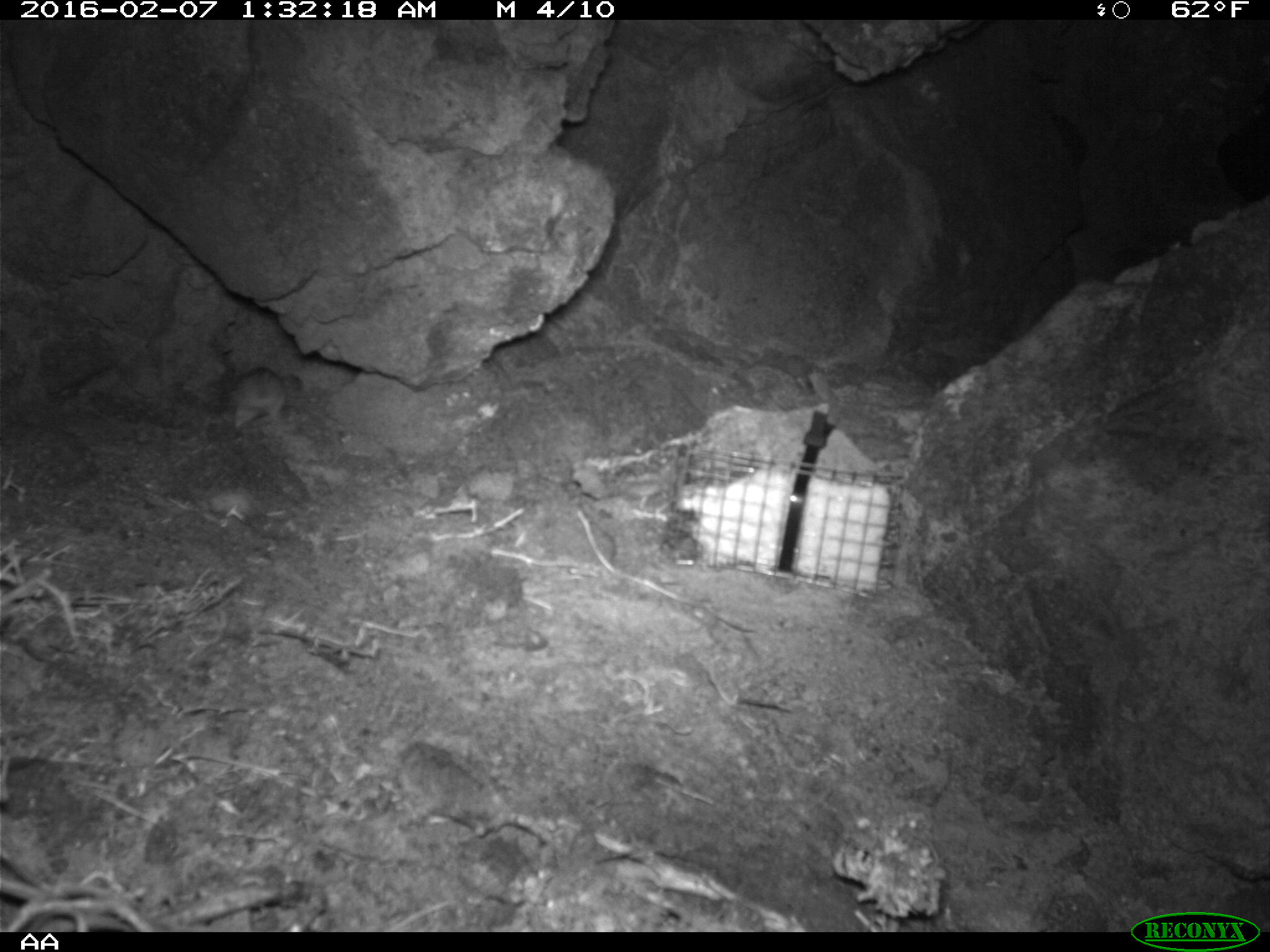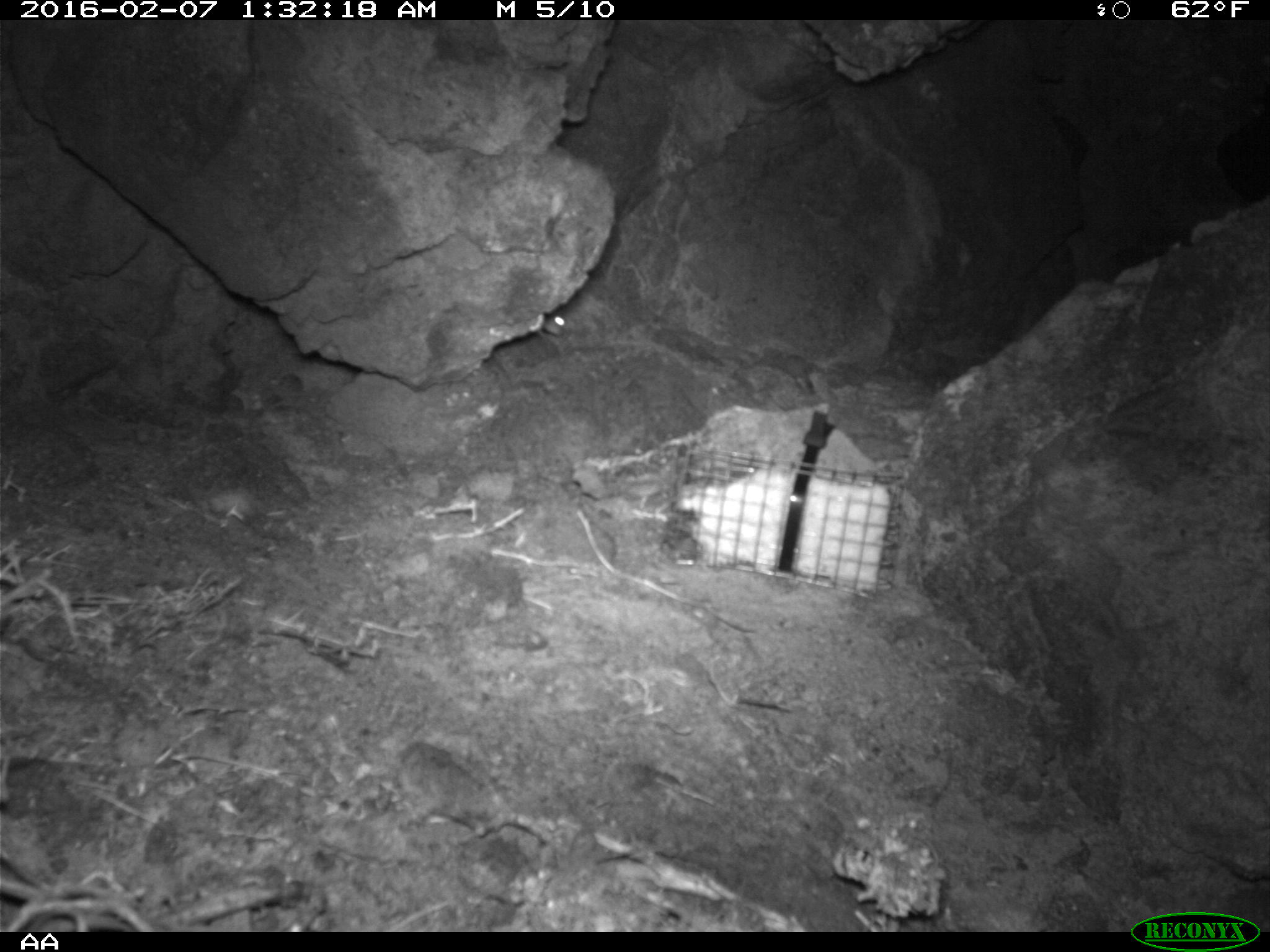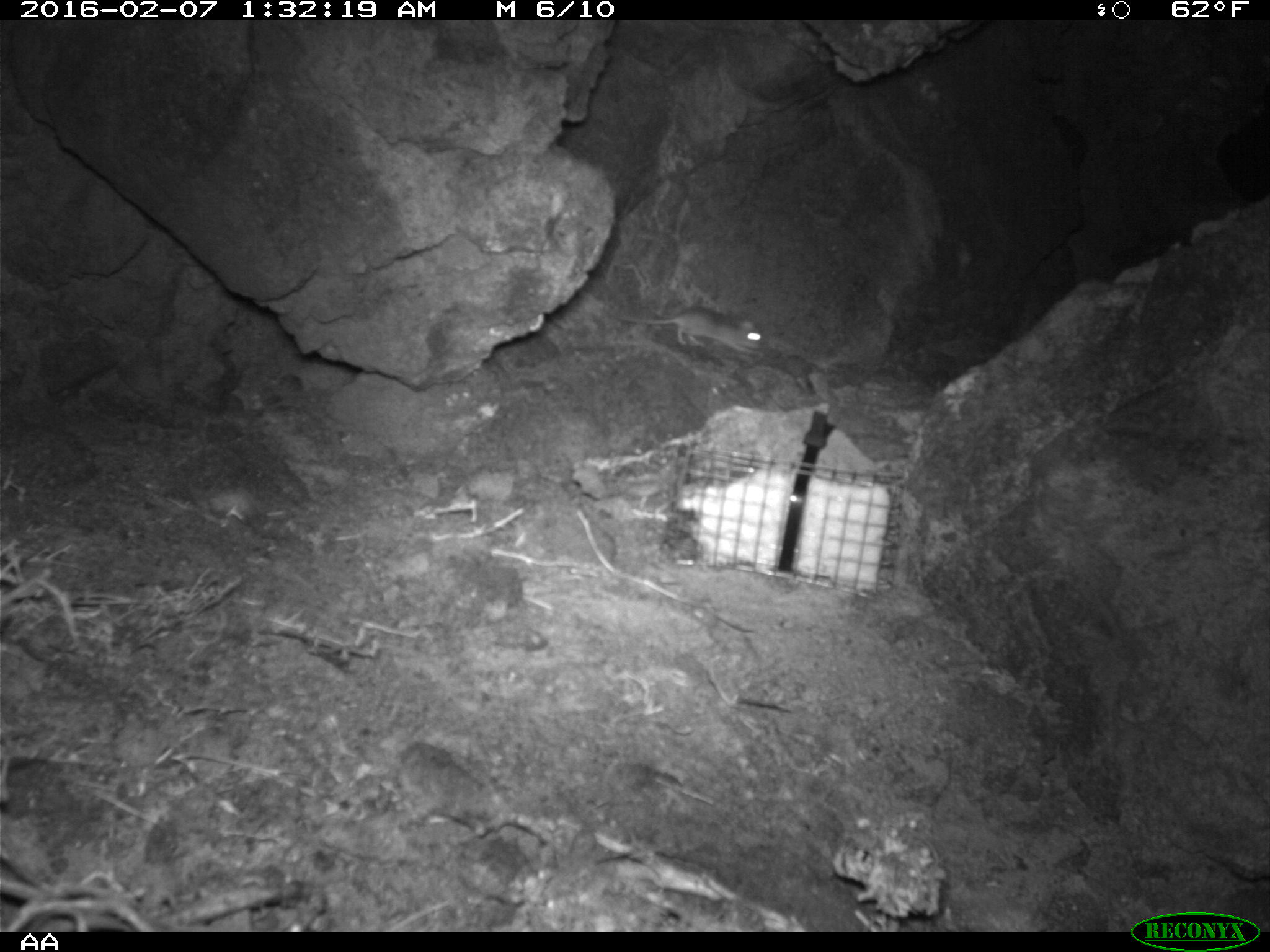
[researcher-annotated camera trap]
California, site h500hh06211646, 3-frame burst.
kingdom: Animalia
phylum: Chordata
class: Mammalia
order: Rodentia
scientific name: Rodentia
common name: rodent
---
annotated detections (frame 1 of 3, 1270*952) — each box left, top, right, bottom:
rodent: 229, 363, 304, 430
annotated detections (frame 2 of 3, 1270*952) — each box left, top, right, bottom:
rodent: 487, 309, 567, 386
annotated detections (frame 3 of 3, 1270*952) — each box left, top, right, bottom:
rodent: 618, 307, 765, 359